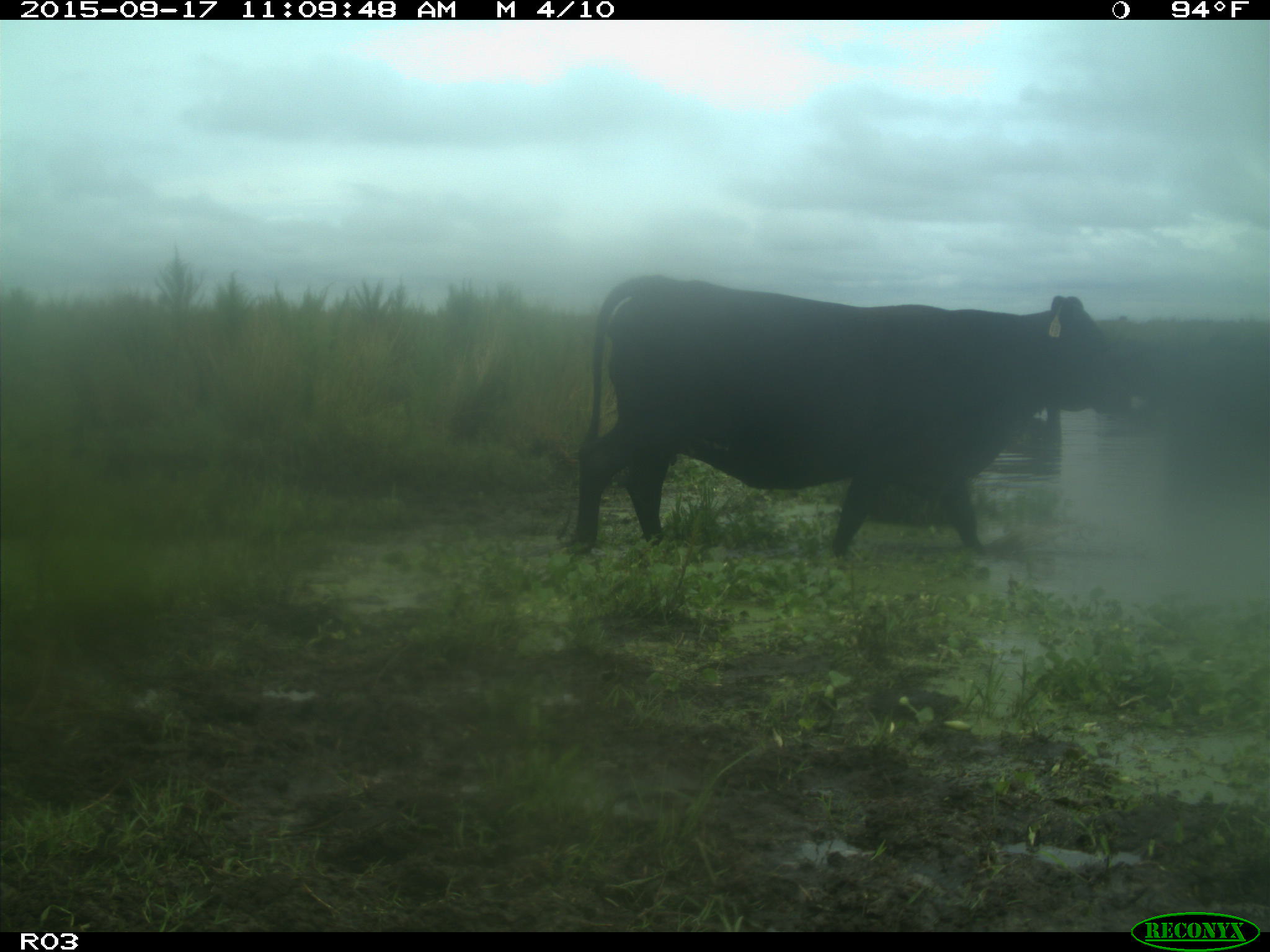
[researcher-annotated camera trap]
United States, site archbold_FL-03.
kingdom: Animalia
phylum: Chordata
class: Mammalia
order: Artiodactyla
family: Bovidae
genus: Bos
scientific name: Bos taurus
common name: domestic cow